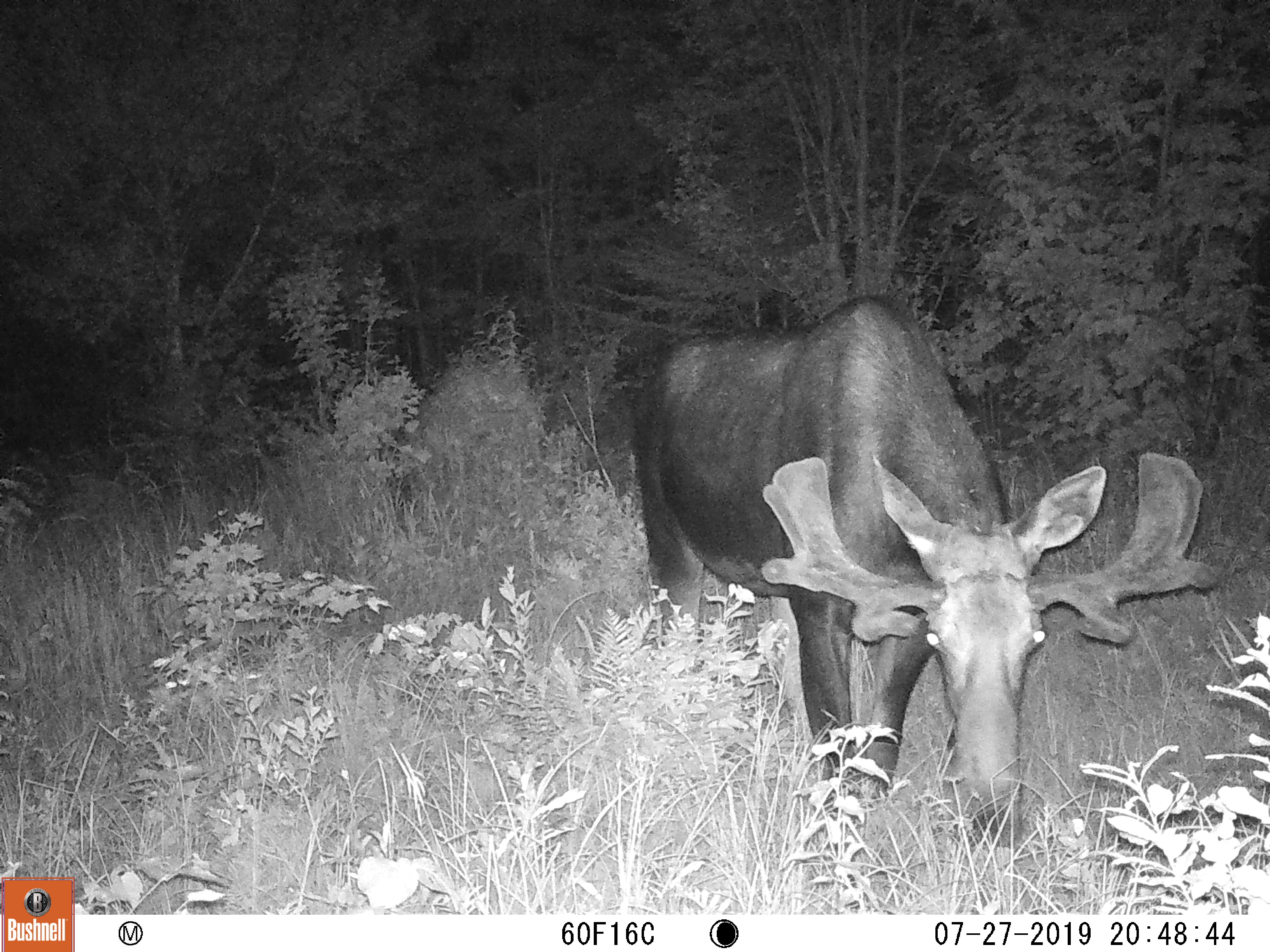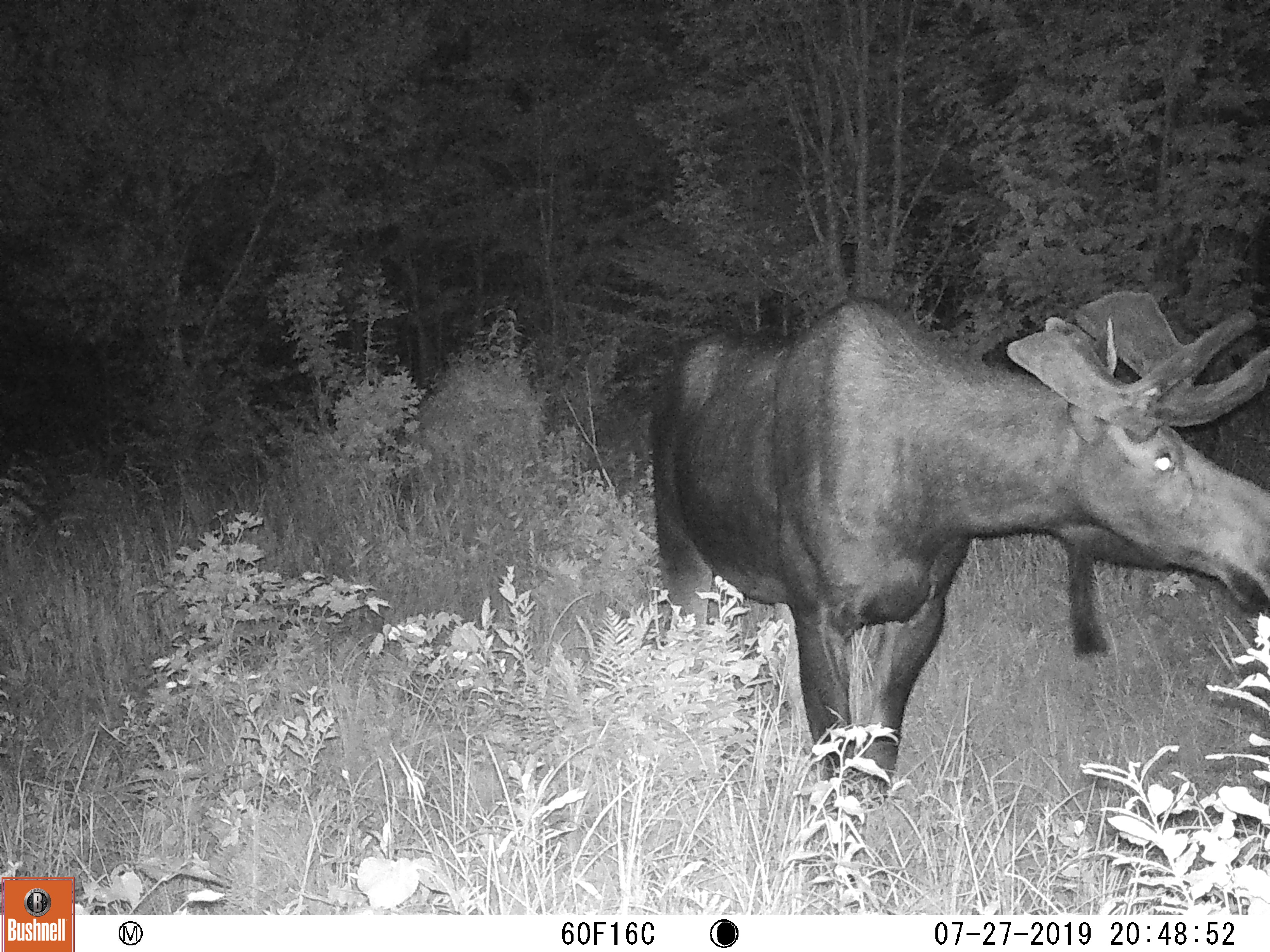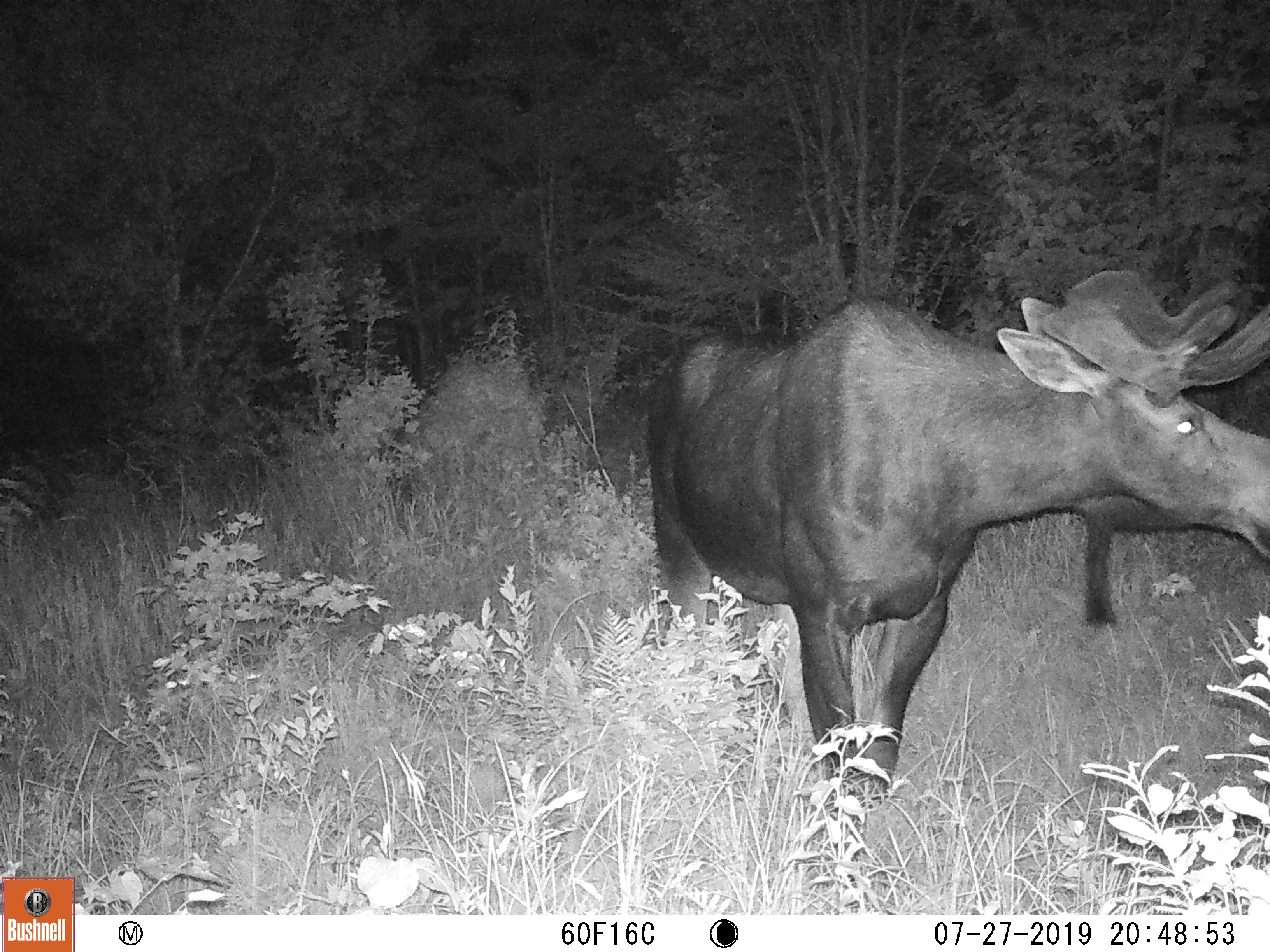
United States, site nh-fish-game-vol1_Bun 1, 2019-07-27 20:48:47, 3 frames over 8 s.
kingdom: Animalia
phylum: Chordata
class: Mammalia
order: Artiodactyla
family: Cervidae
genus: Alces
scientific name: Alces alces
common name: moose